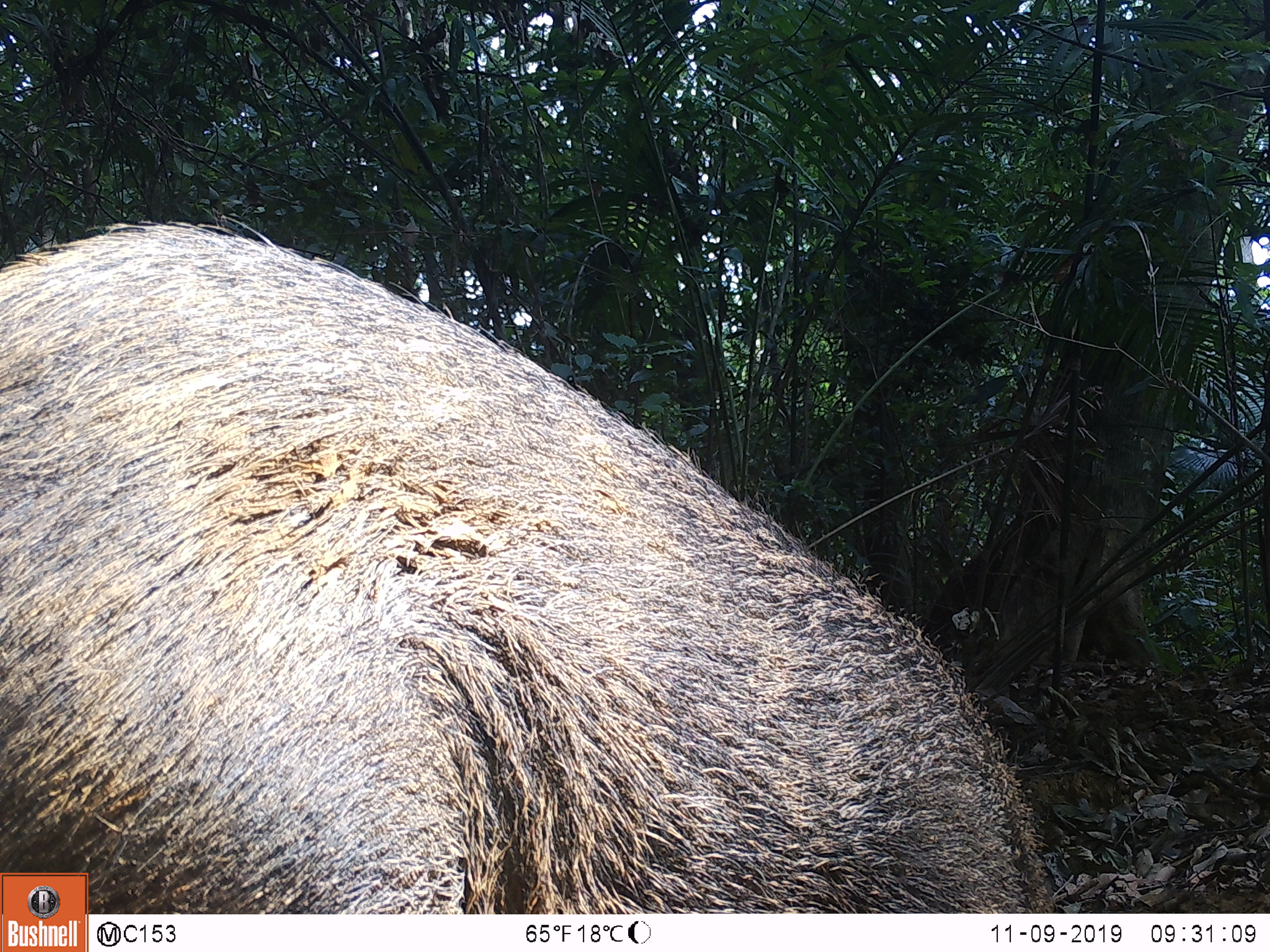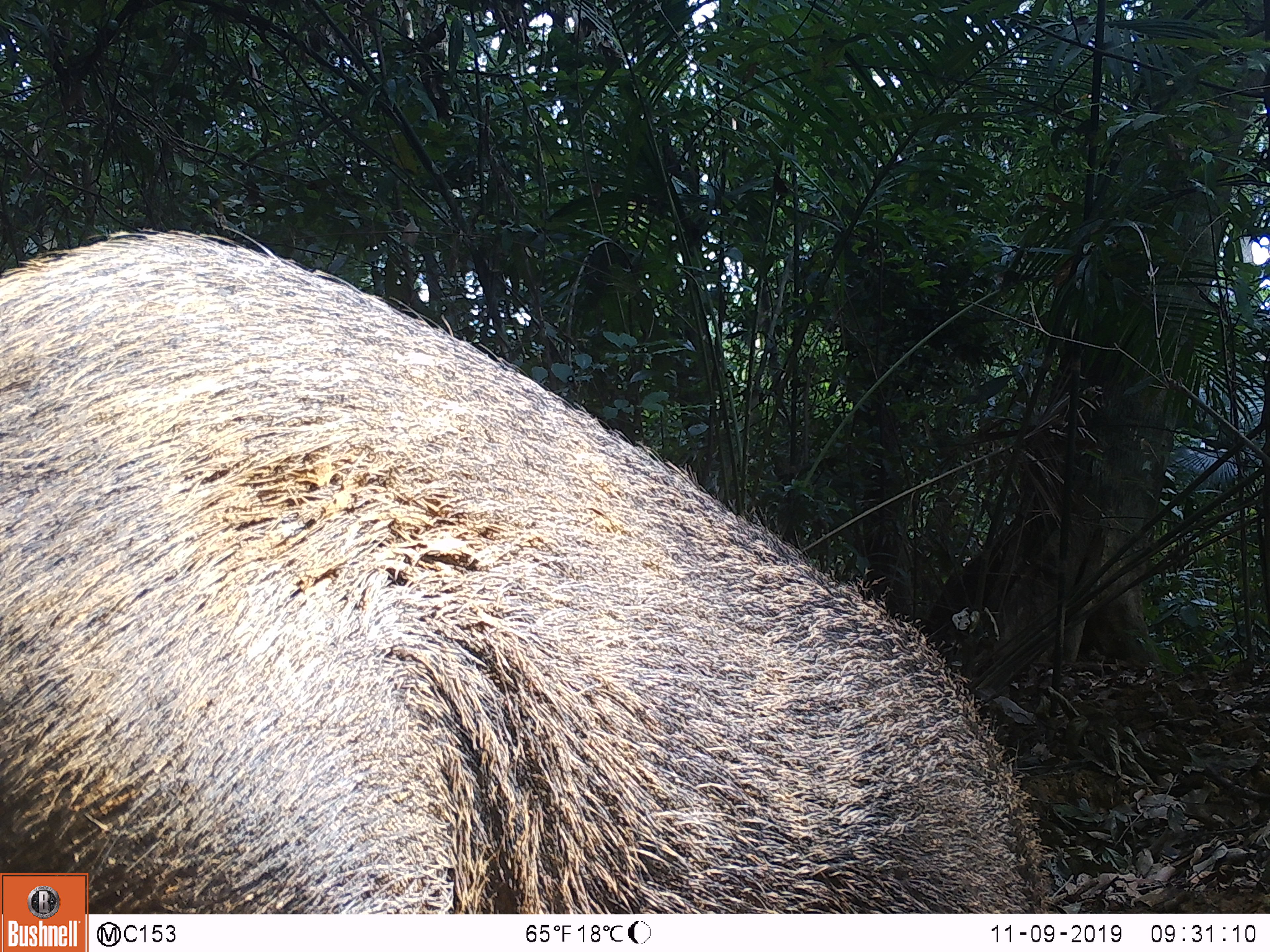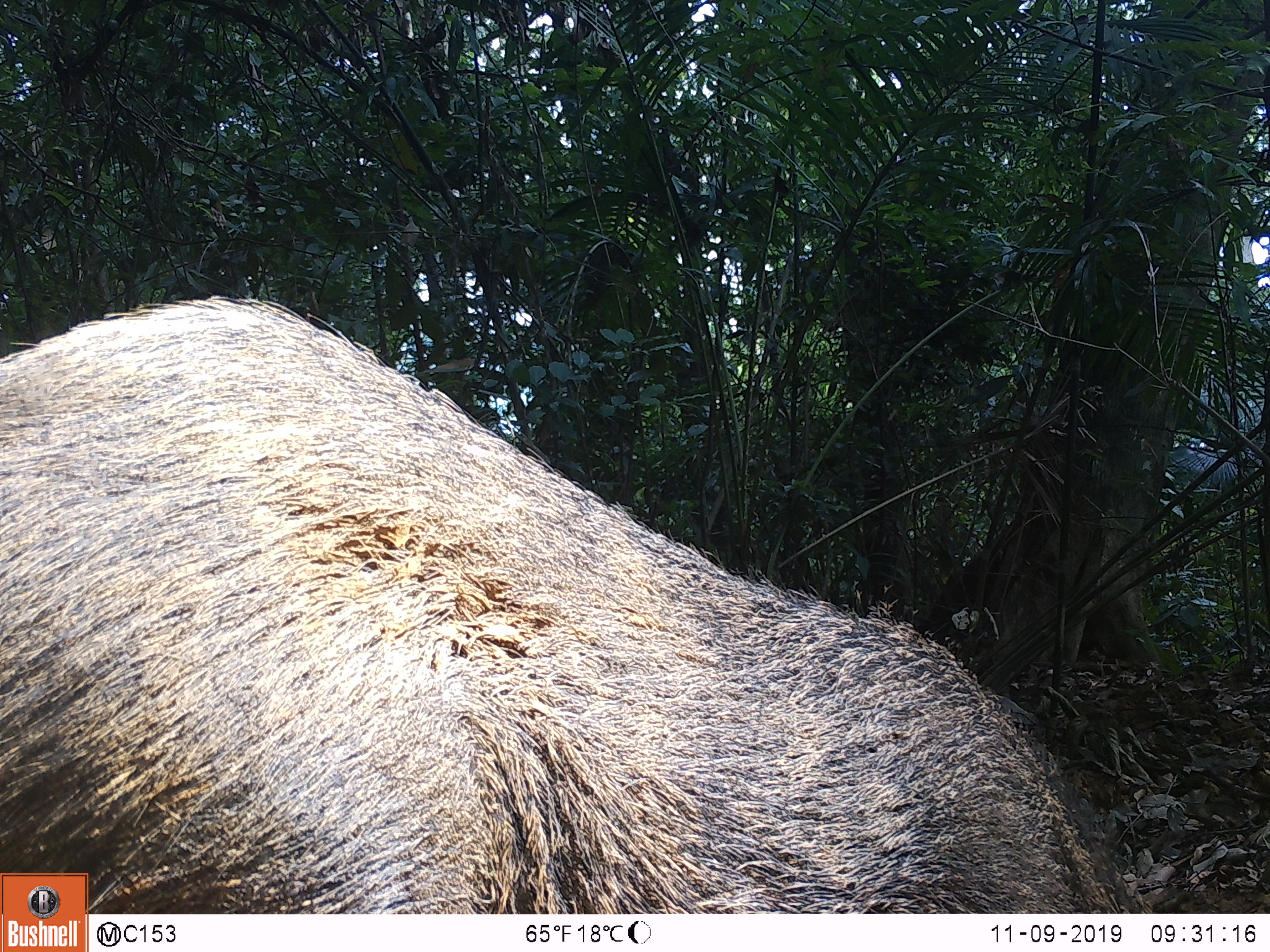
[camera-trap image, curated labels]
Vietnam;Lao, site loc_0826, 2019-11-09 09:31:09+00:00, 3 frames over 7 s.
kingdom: Animalia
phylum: Chordata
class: Mammalia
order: Artiodactyla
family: Suidae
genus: Sus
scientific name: Sus scrofa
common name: eurasian wild pig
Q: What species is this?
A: Eurasian wild pig (Sus scrofa).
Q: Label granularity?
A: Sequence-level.